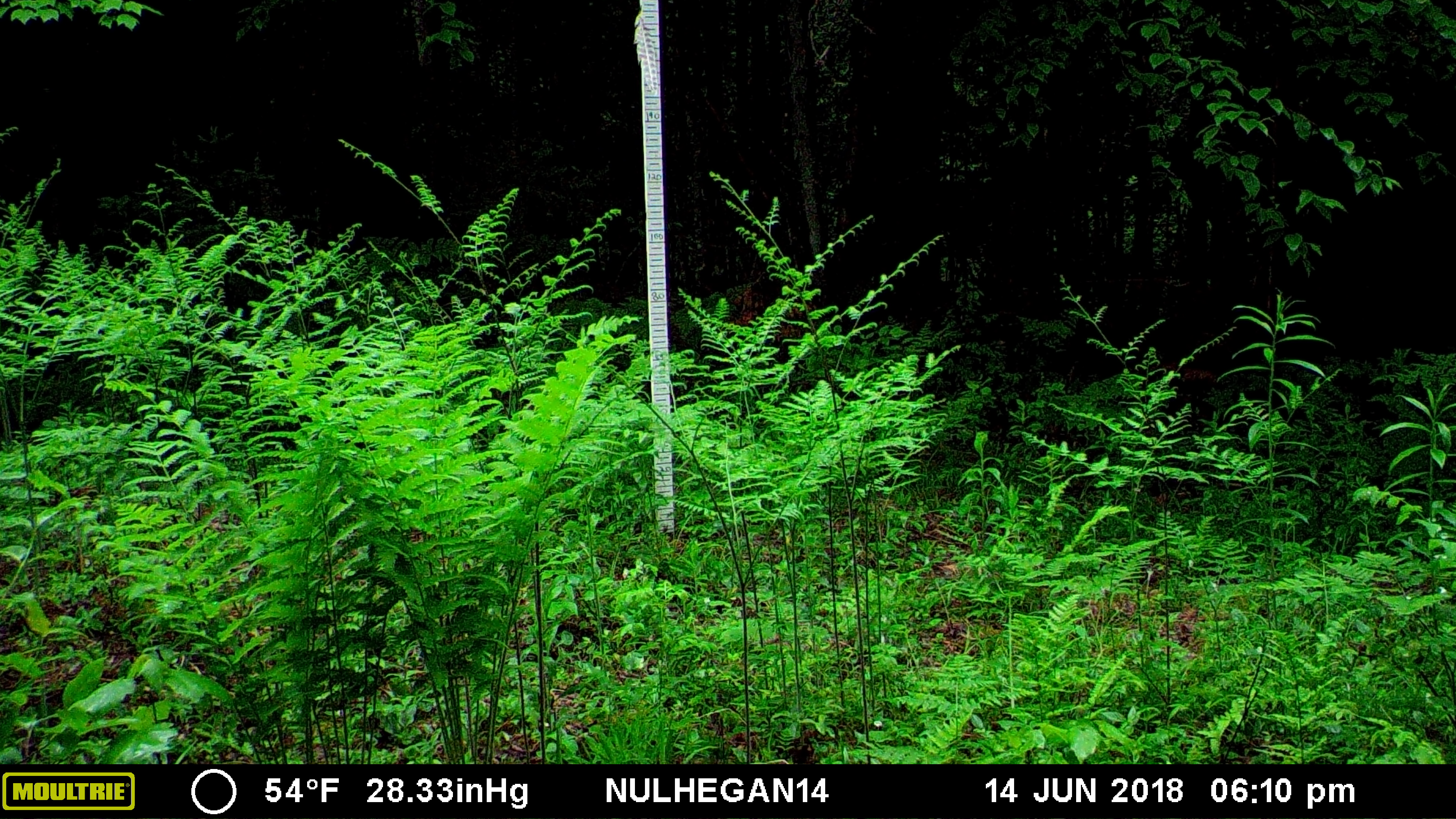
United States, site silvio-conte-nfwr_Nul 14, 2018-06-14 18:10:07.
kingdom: Animalia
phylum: Chordata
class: Mammalia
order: Artiodactyla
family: Cervidae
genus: Alces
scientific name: Alces alces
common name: moose